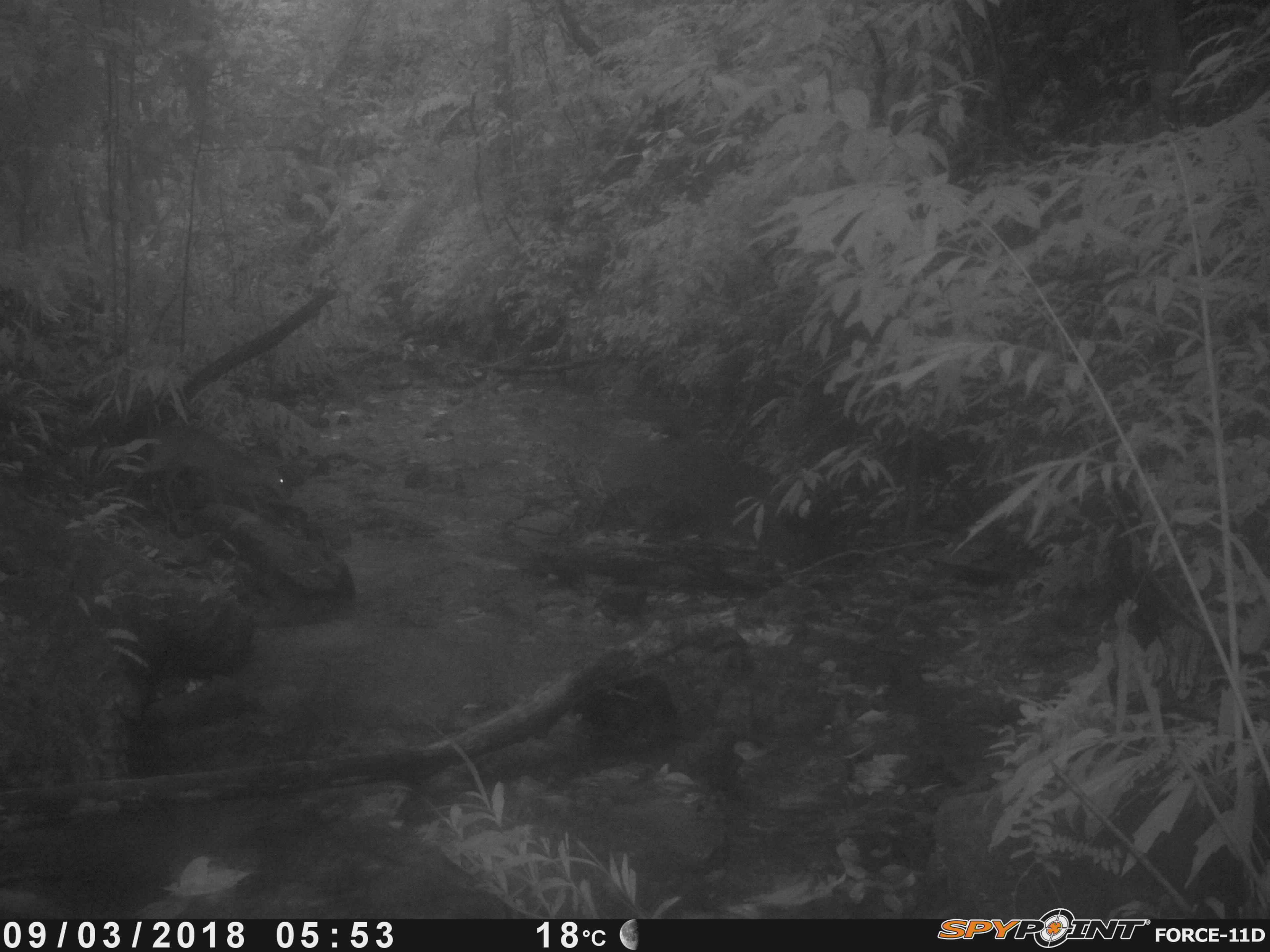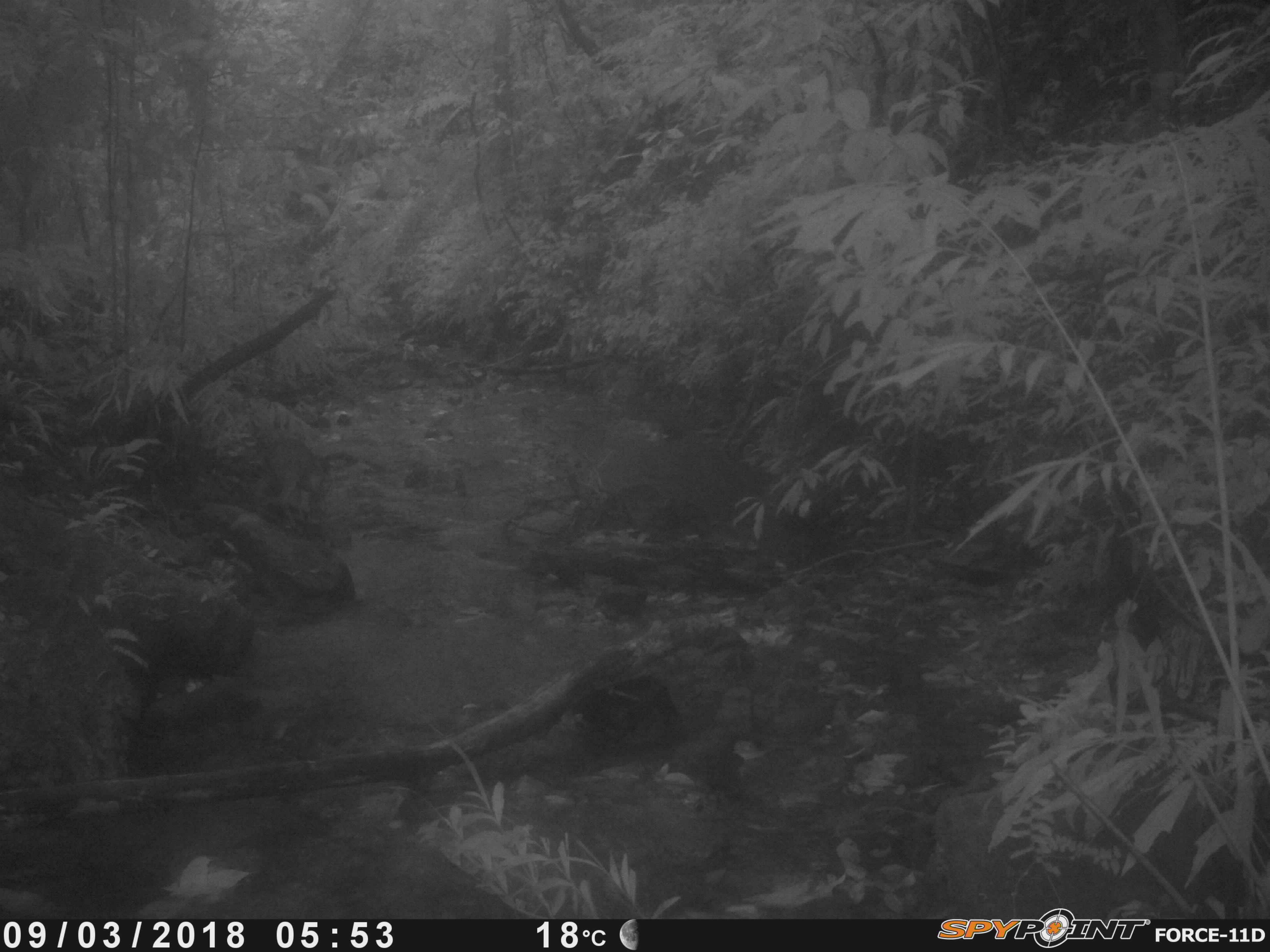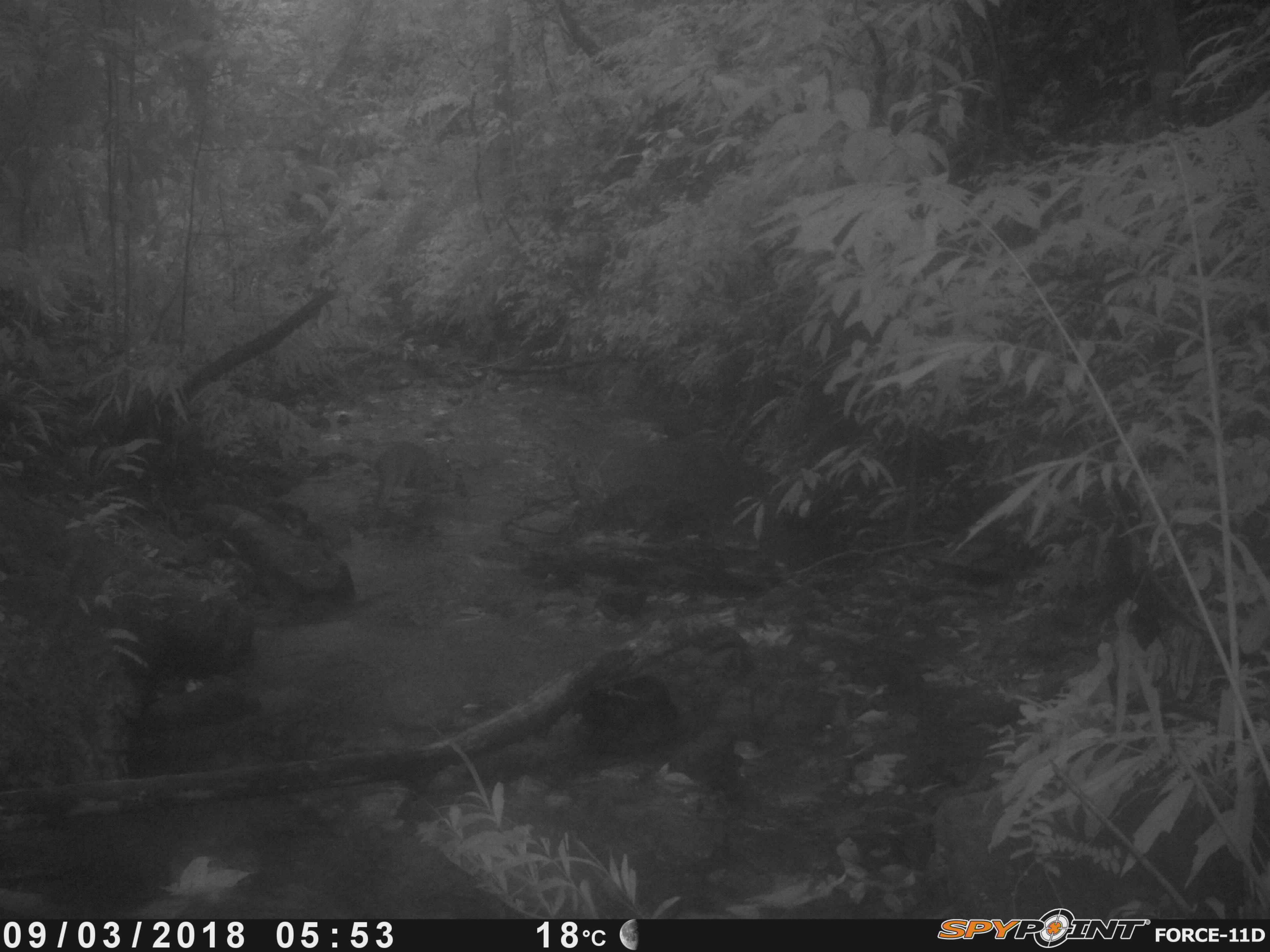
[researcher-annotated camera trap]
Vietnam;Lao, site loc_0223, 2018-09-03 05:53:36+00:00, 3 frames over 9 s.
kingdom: Animalia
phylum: Chordata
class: Mammalia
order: Artiodactyla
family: Cervidae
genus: Muntiacus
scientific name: Muntiacus vuquangensis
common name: large-antlered muntjac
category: large antlered muntjac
Large antlered muntjac (large-antlered muntjac) (Muntiacus vuquangensis). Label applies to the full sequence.